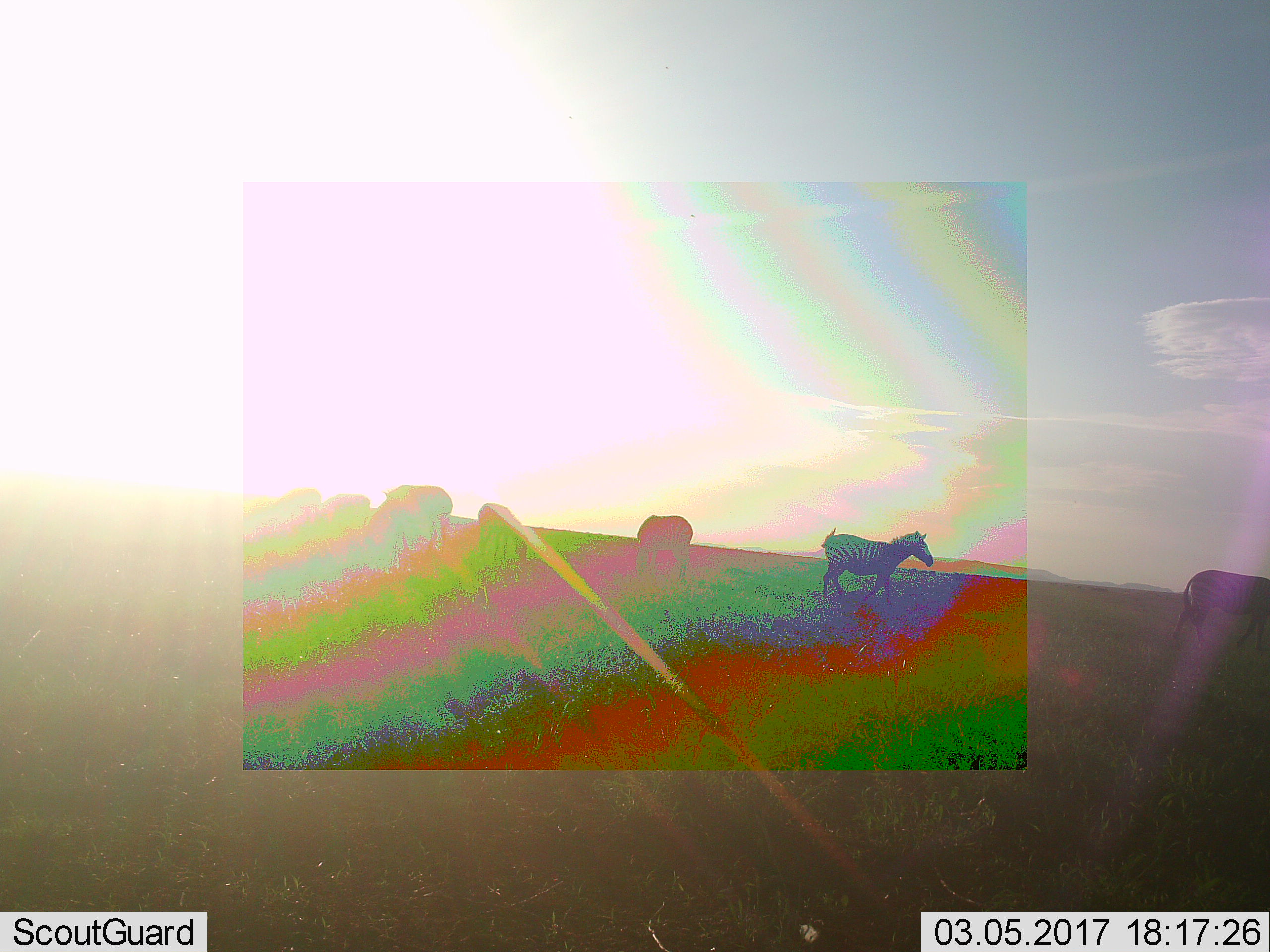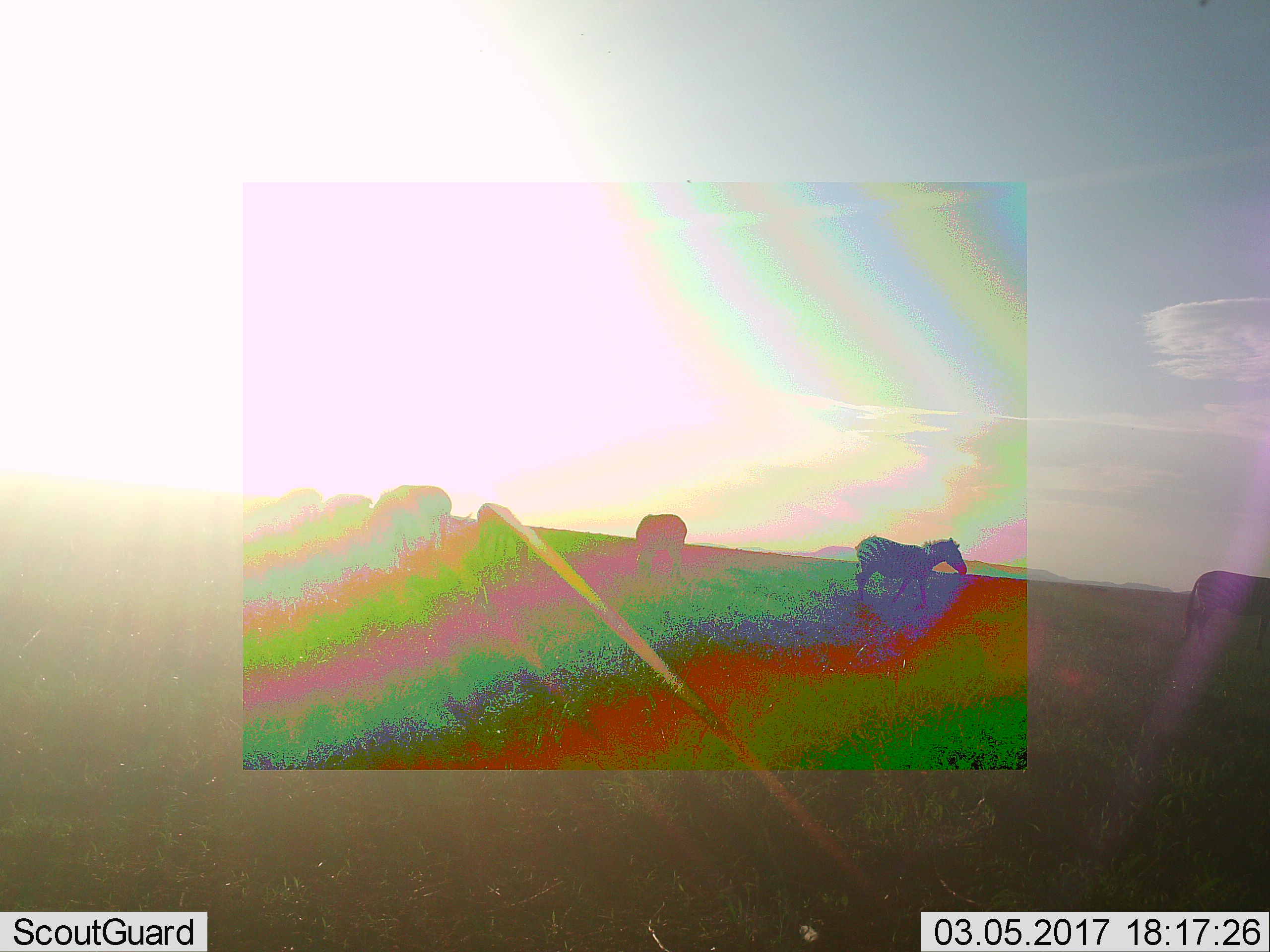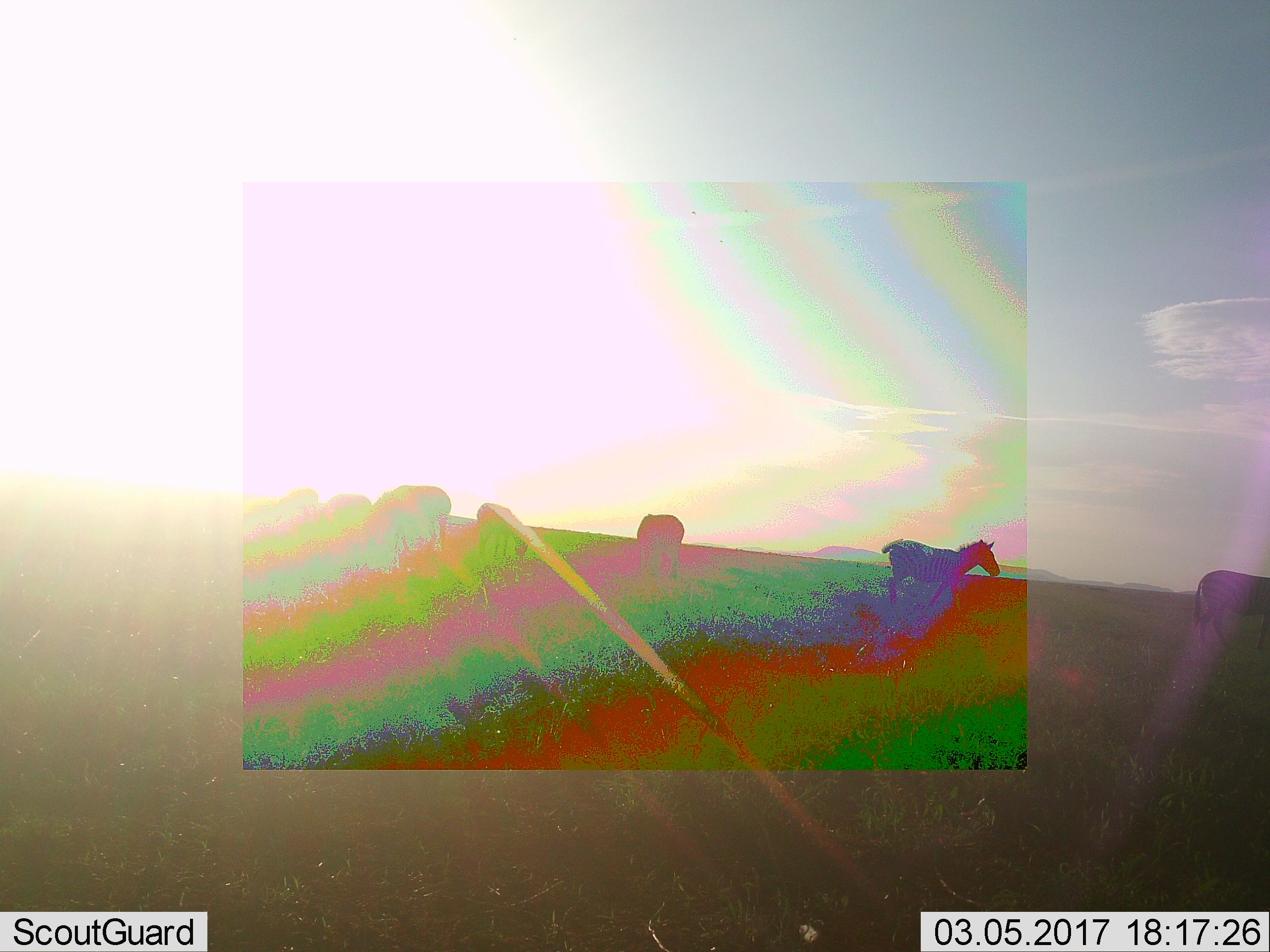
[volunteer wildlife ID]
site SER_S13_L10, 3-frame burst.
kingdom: Animalia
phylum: Chordata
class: Mammalia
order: Perissodactyla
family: Equidae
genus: Equus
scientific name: Equus quagga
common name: plains zebra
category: zebraplains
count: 6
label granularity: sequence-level